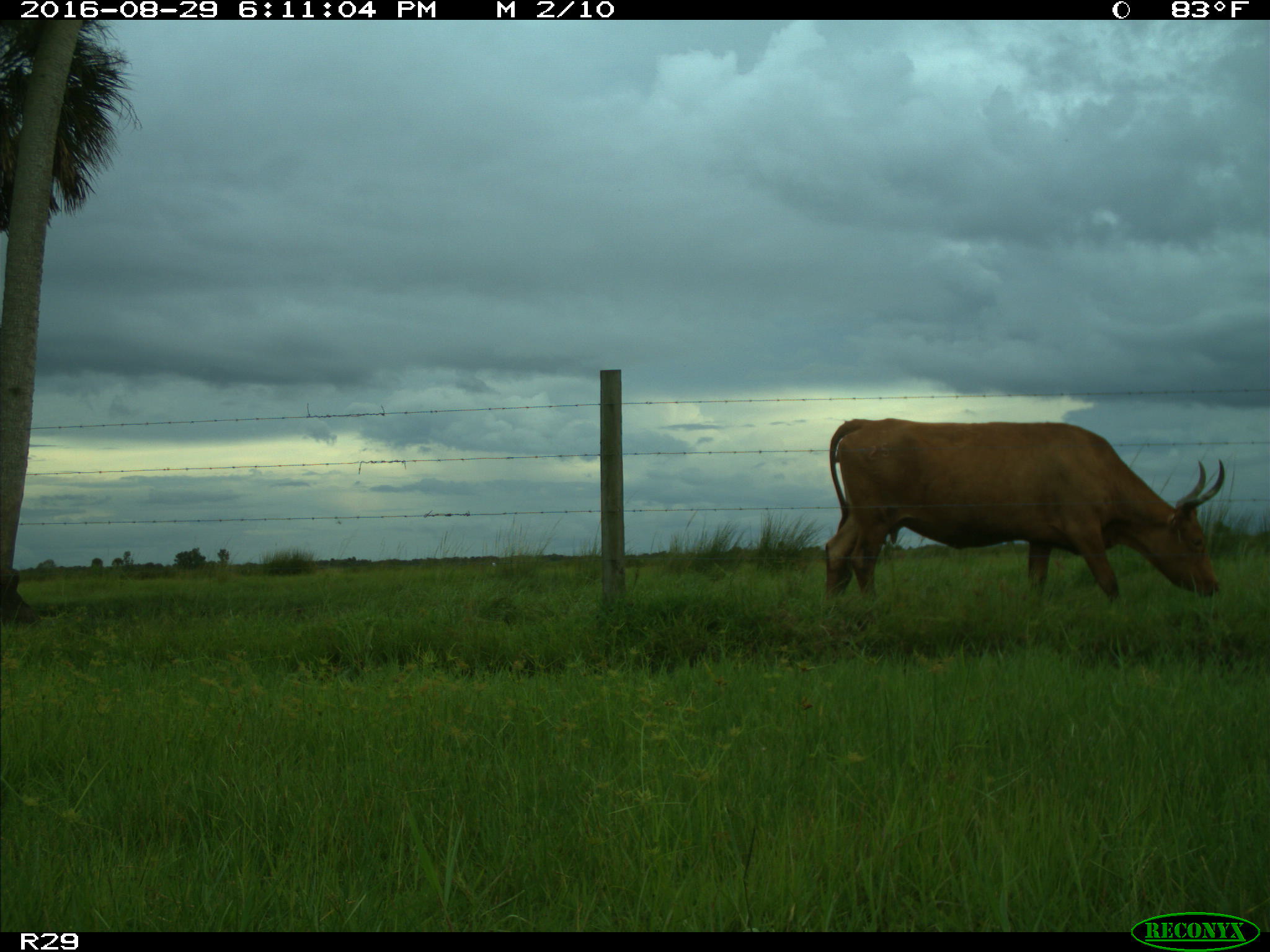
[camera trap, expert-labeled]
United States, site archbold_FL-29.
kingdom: Animalia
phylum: Chordata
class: Mammalia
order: Artiodactyla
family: Bovidae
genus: Bos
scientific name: Bos taurus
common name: domestic cow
Bos taurus (domestic cow).